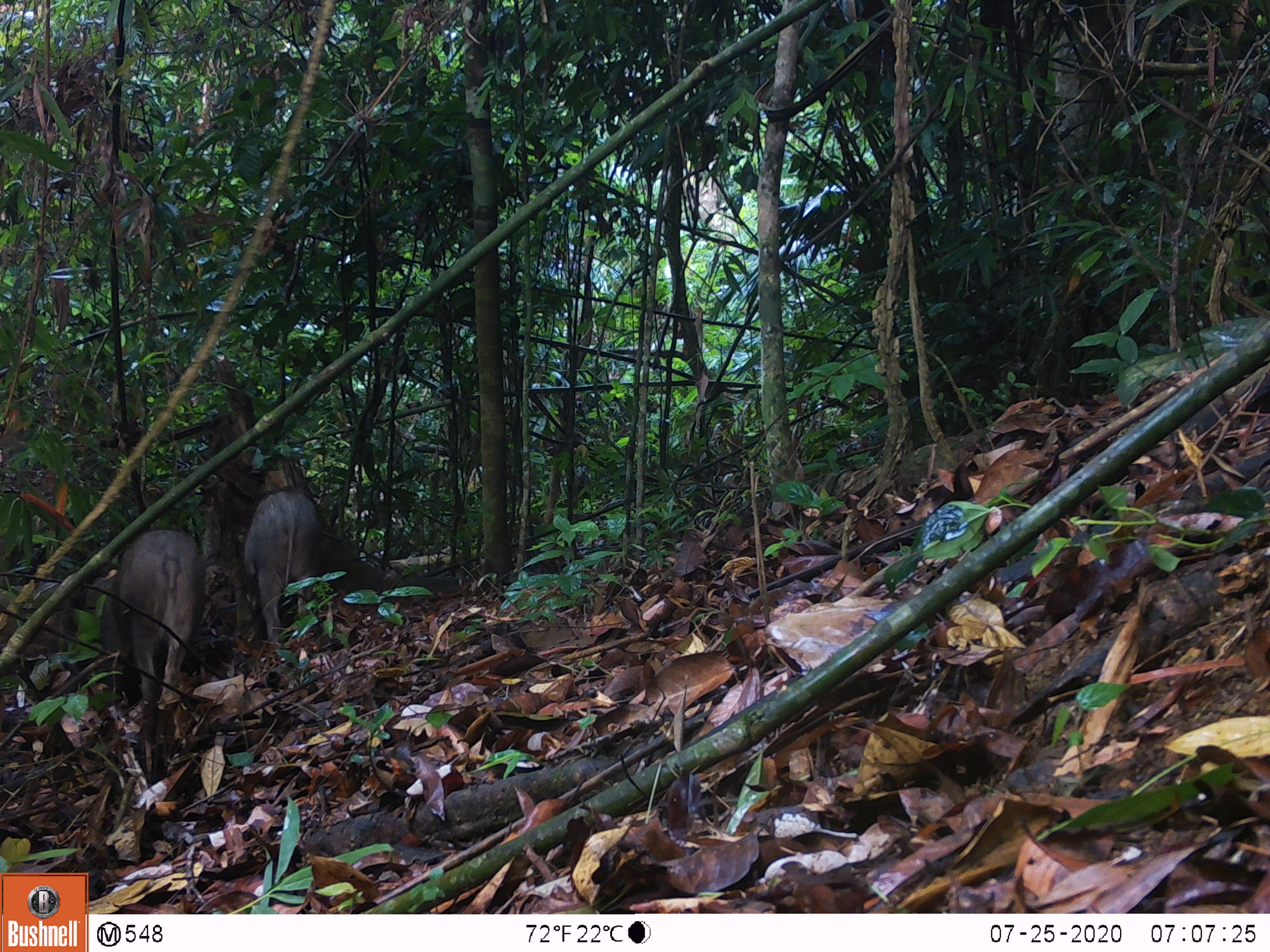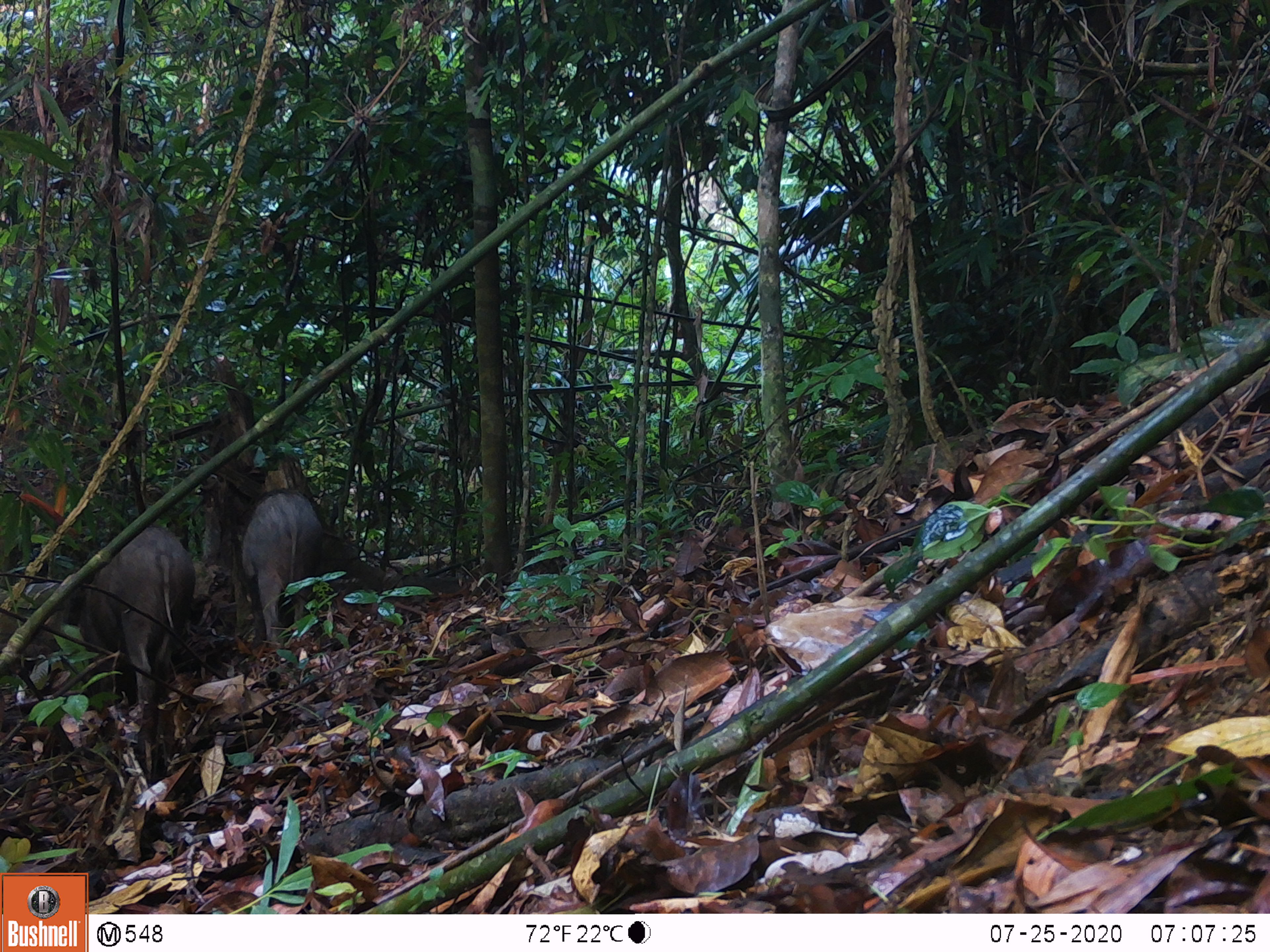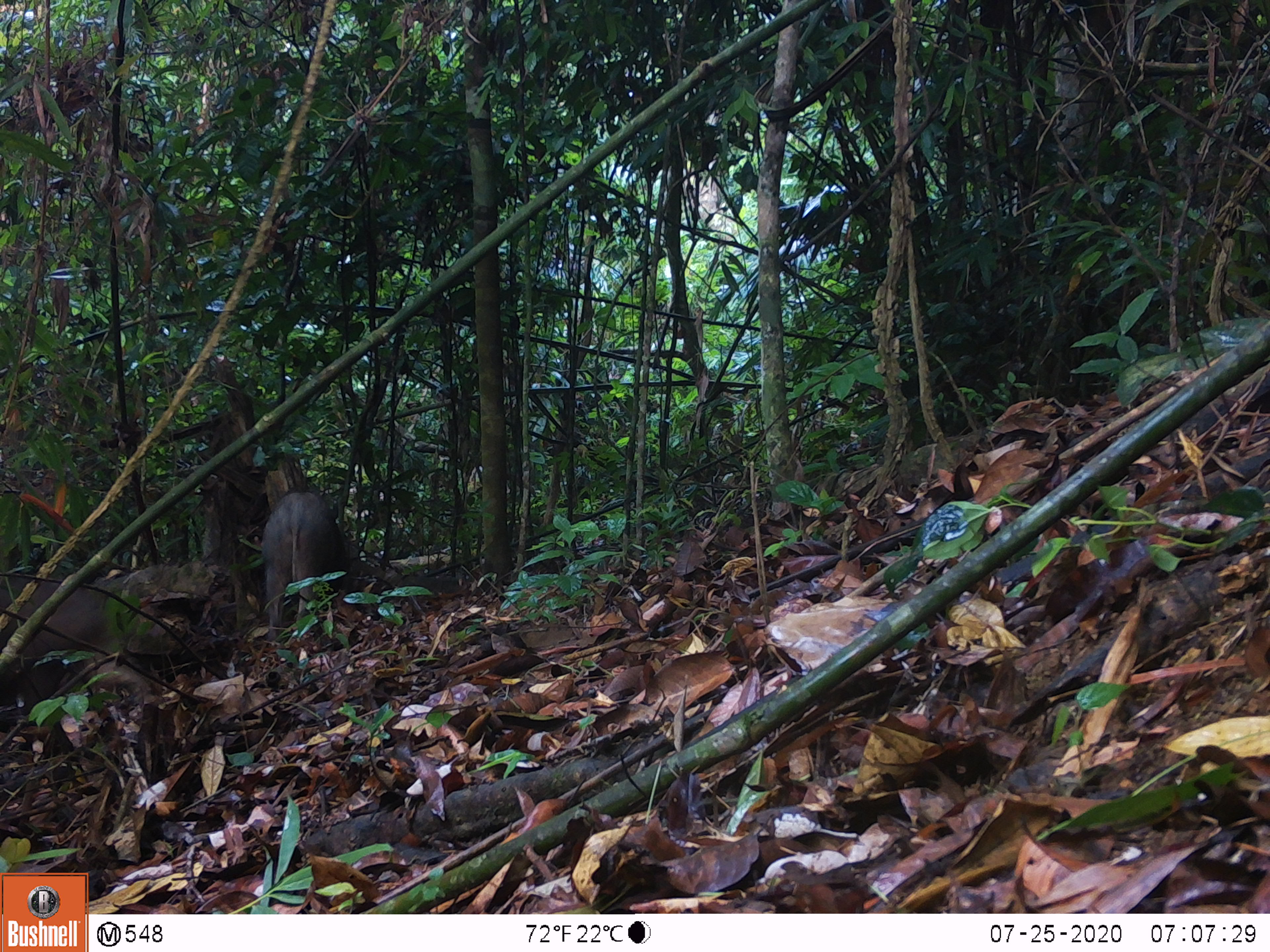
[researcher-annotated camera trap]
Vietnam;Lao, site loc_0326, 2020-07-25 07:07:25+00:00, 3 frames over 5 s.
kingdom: Animalia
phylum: Chordata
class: Mammalia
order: Artiodactyla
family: Suidae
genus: Sus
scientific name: Sus scrofa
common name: eurasian wild pig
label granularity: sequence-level